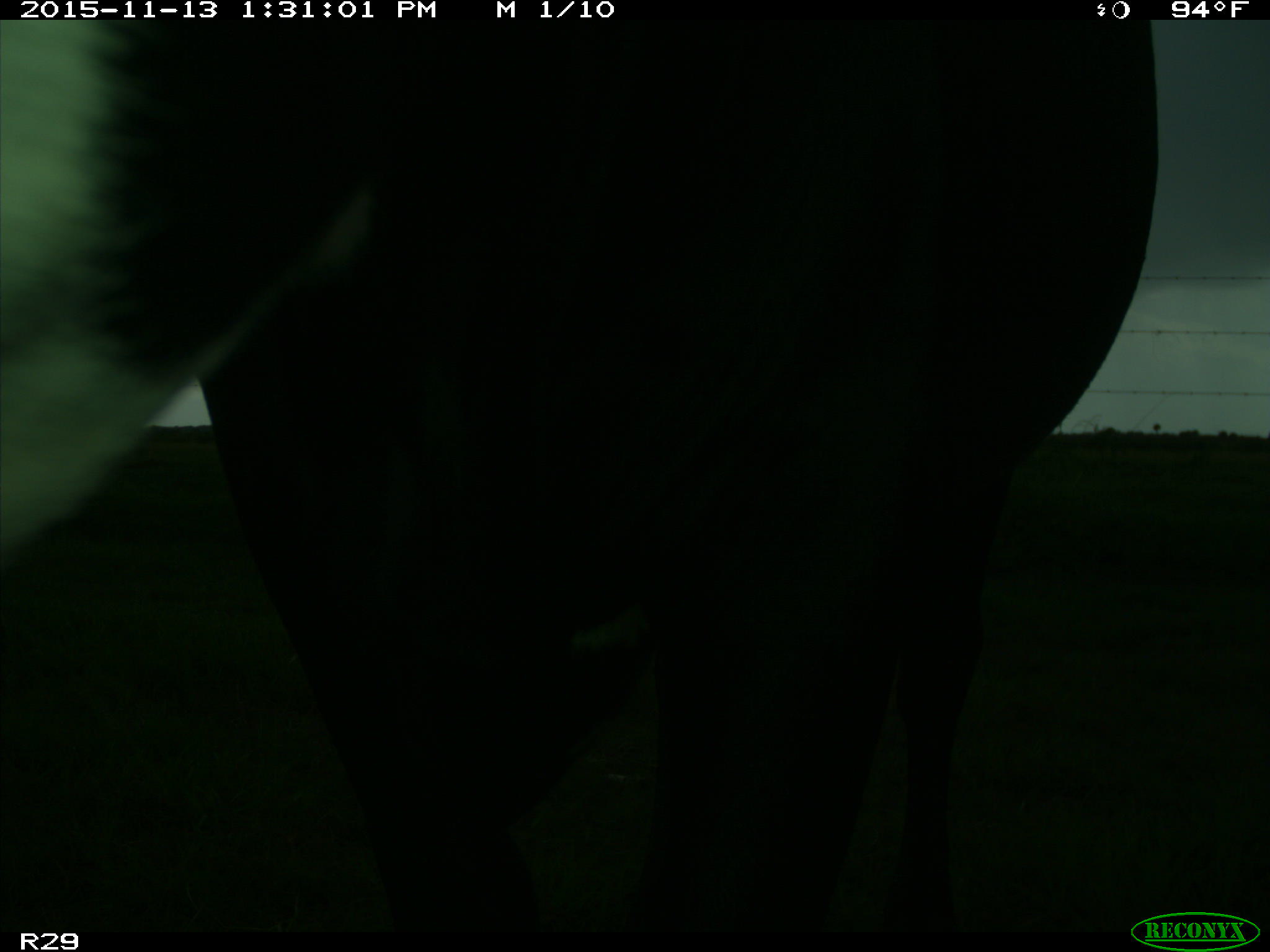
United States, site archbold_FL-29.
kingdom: Animalia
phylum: Chordata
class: Mammalia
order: Artiodactyla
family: Bovidae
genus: Bos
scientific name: Bos taurus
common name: domestic cow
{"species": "Bos taurus (domestic cow)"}